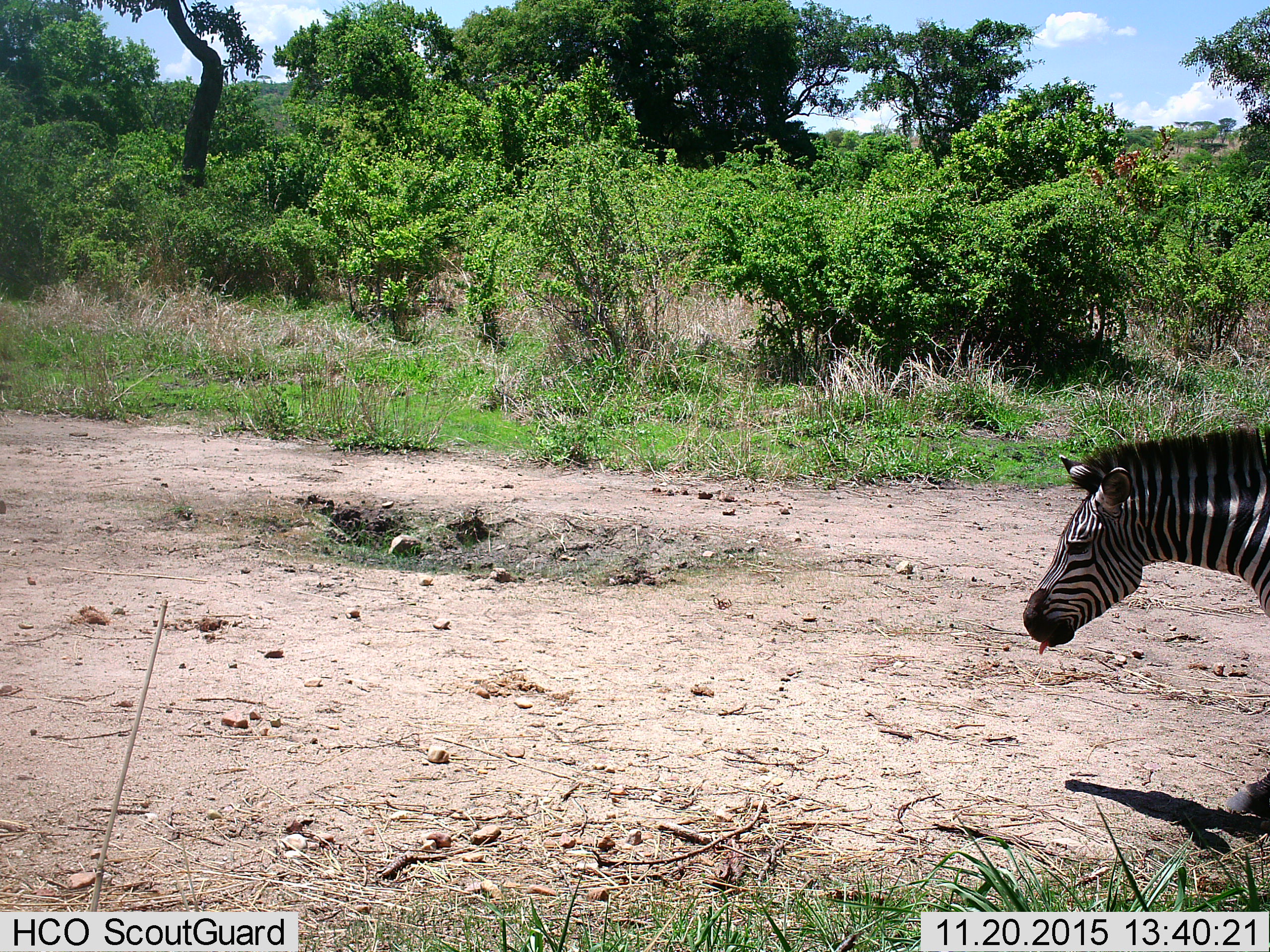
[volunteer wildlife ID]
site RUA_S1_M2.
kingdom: Animalia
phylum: Chordata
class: Mammalia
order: Perissodactyla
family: Equidae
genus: Equus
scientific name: Equus quagga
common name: plains zebra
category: zebraplains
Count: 1.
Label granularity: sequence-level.